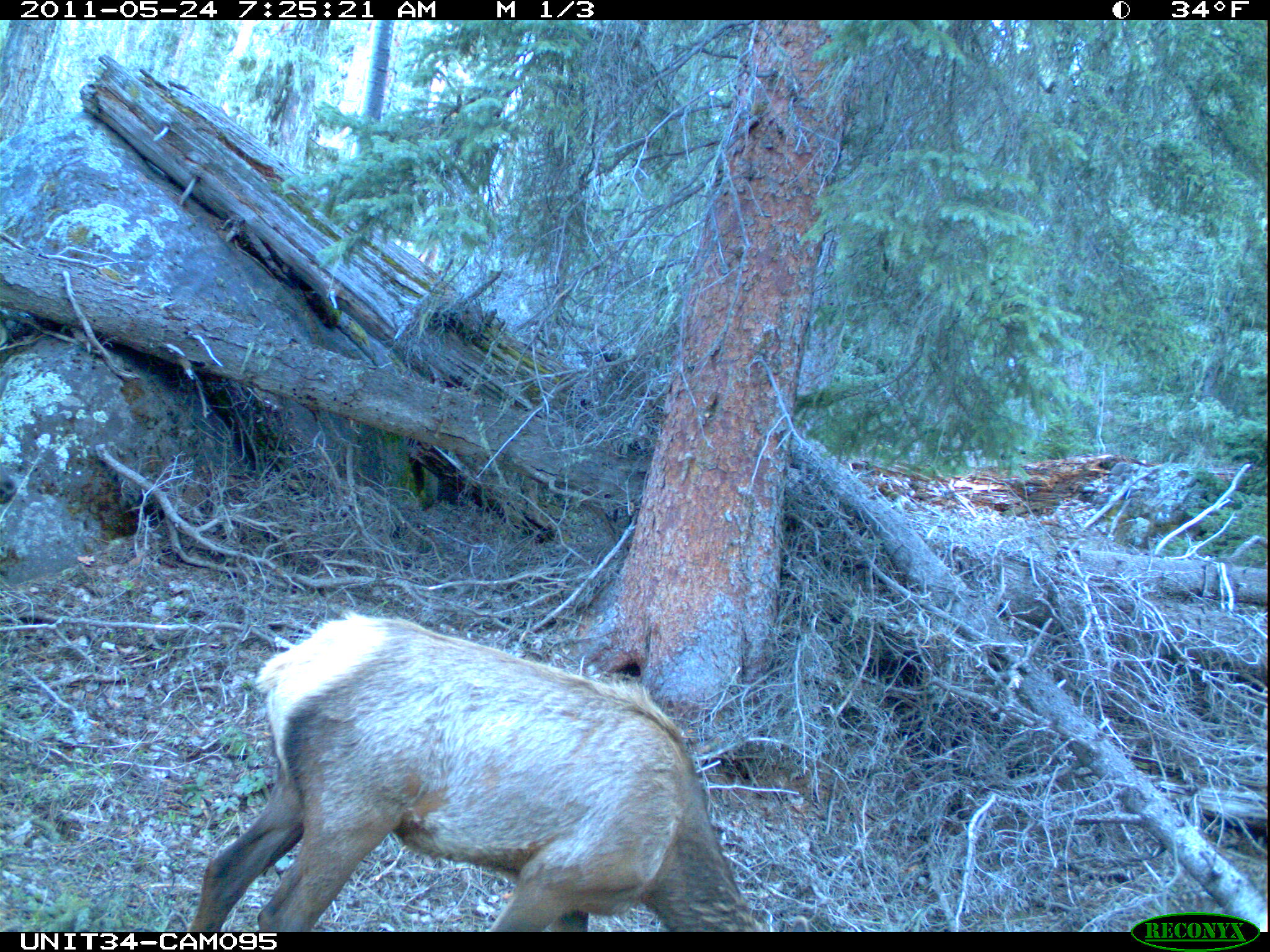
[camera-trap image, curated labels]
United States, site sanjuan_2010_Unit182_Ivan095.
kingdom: Animalia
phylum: Chordata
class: Mammalia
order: Artiodactyla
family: Cervidae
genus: Cervus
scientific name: Cervus elaphus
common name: red deer